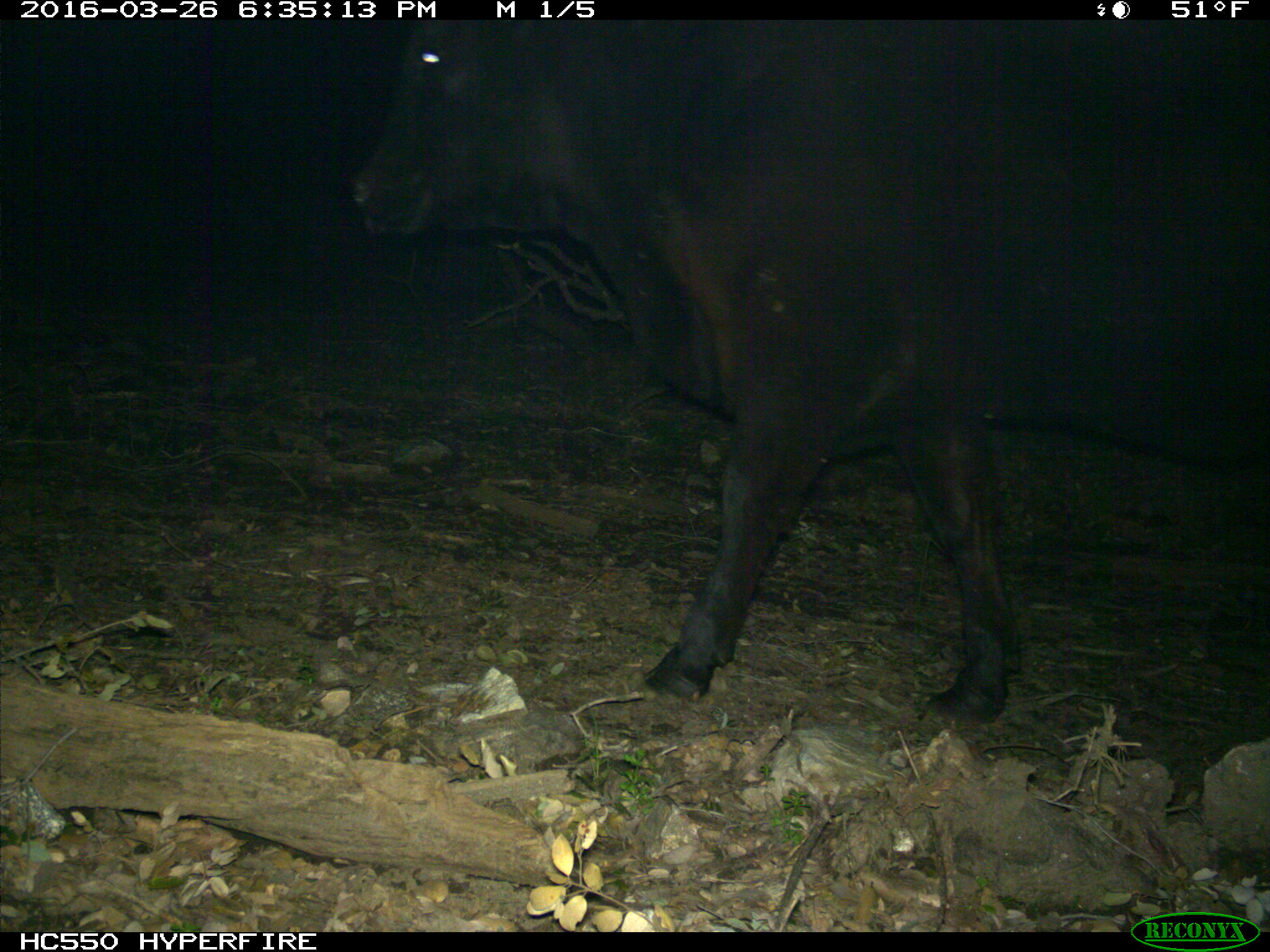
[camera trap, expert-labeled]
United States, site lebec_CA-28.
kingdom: Animalia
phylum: Chordata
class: Mammalia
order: Artiodactyla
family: Bovidae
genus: Bos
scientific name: Bos taurus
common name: domestic cow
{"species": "Bos taurus (domestic cow)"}